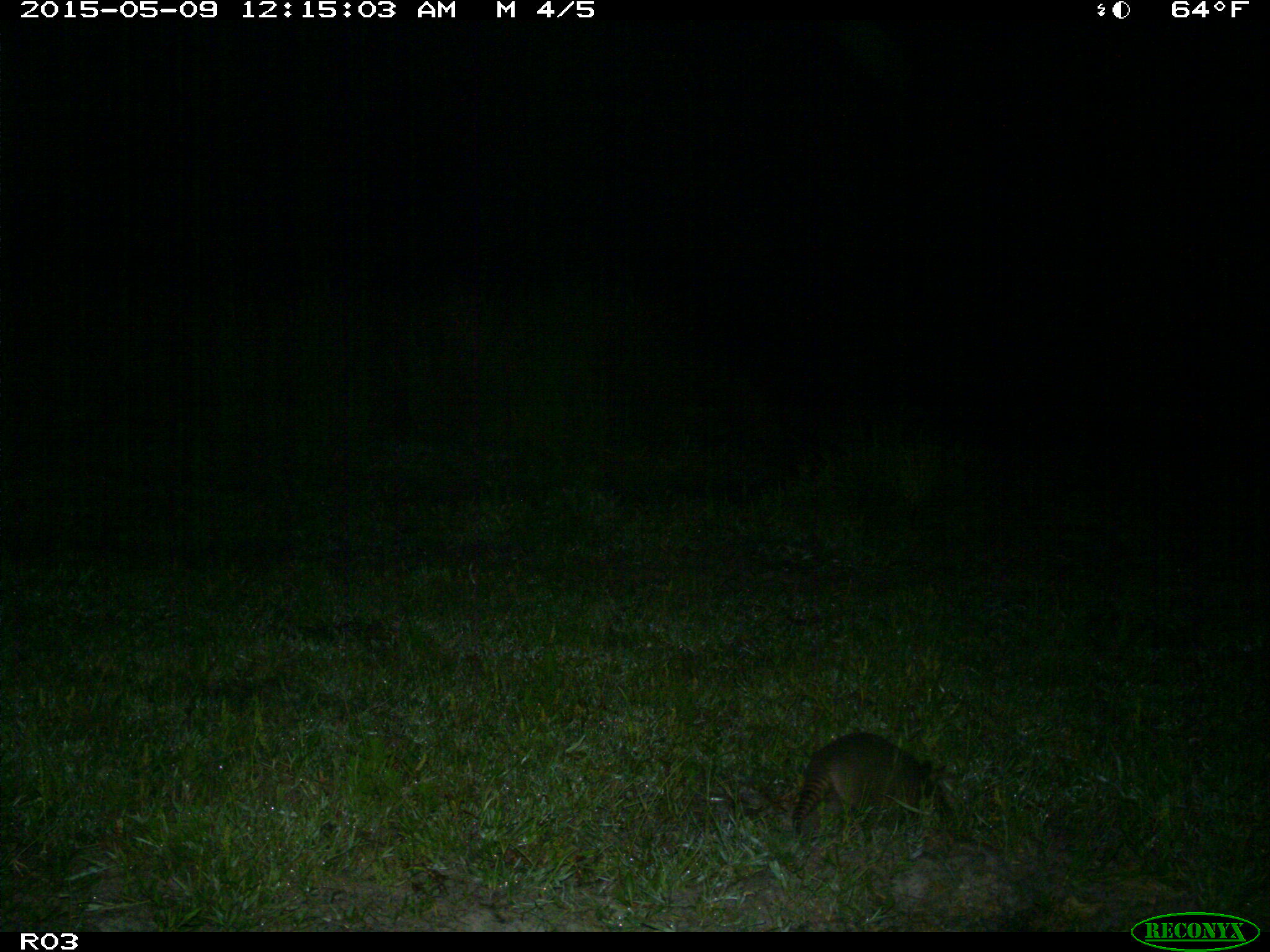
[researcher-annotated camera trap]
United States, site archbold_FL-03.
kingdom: Animalia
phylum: Chordata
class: Mammalia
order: Cingulata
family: Dasypodidae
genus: Dasypus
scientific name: Dasypus novemcinctus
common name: nine-banded armadillo